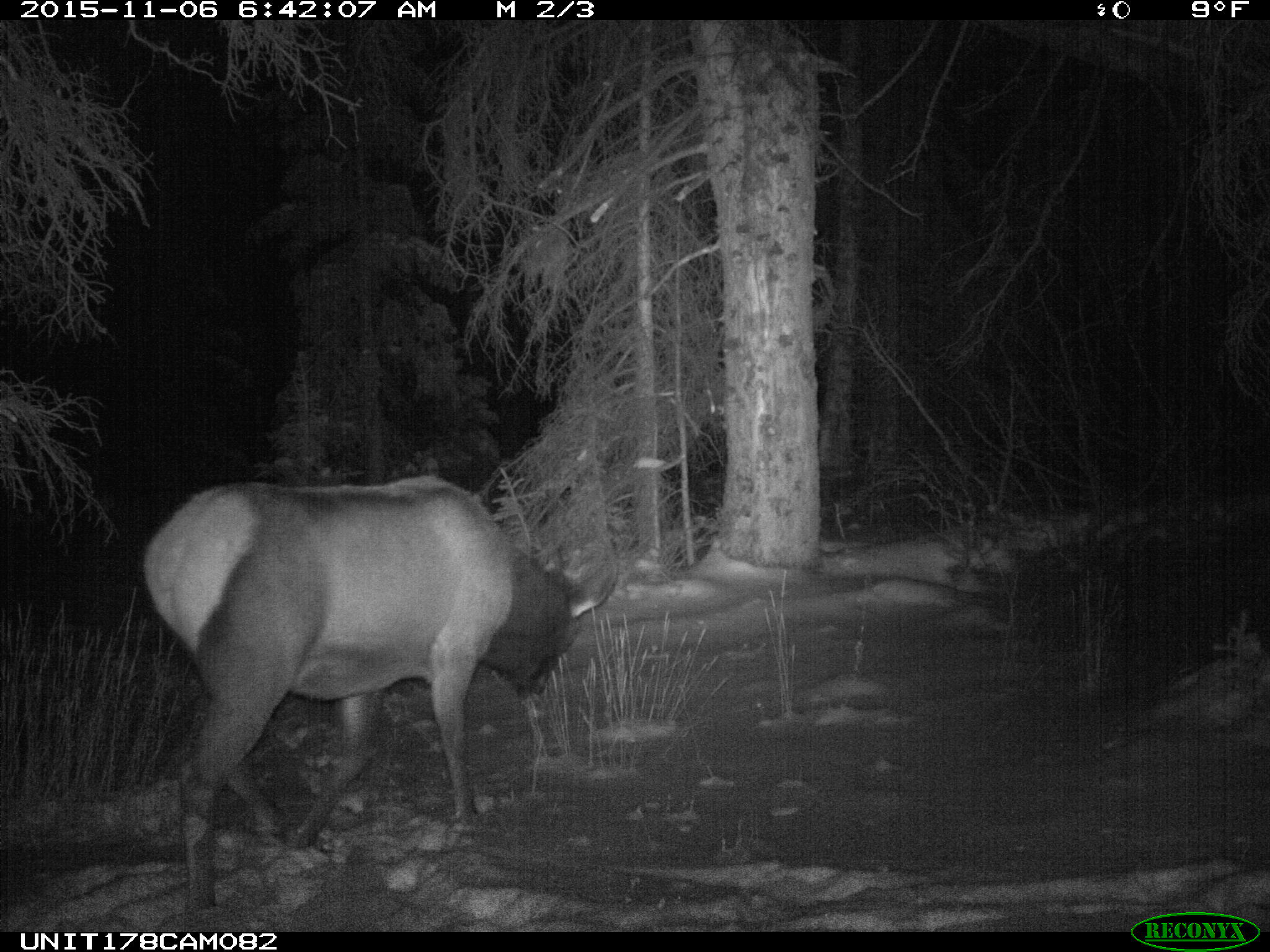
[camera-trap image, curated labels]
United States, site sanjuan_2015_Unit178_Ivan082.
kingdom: Animalia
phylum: Chordata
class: Mammalia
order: Artiodactyla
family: Cervidae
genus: Cervus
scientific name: Cervus elaphus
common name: red deer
Cervus elaphus (red deer).